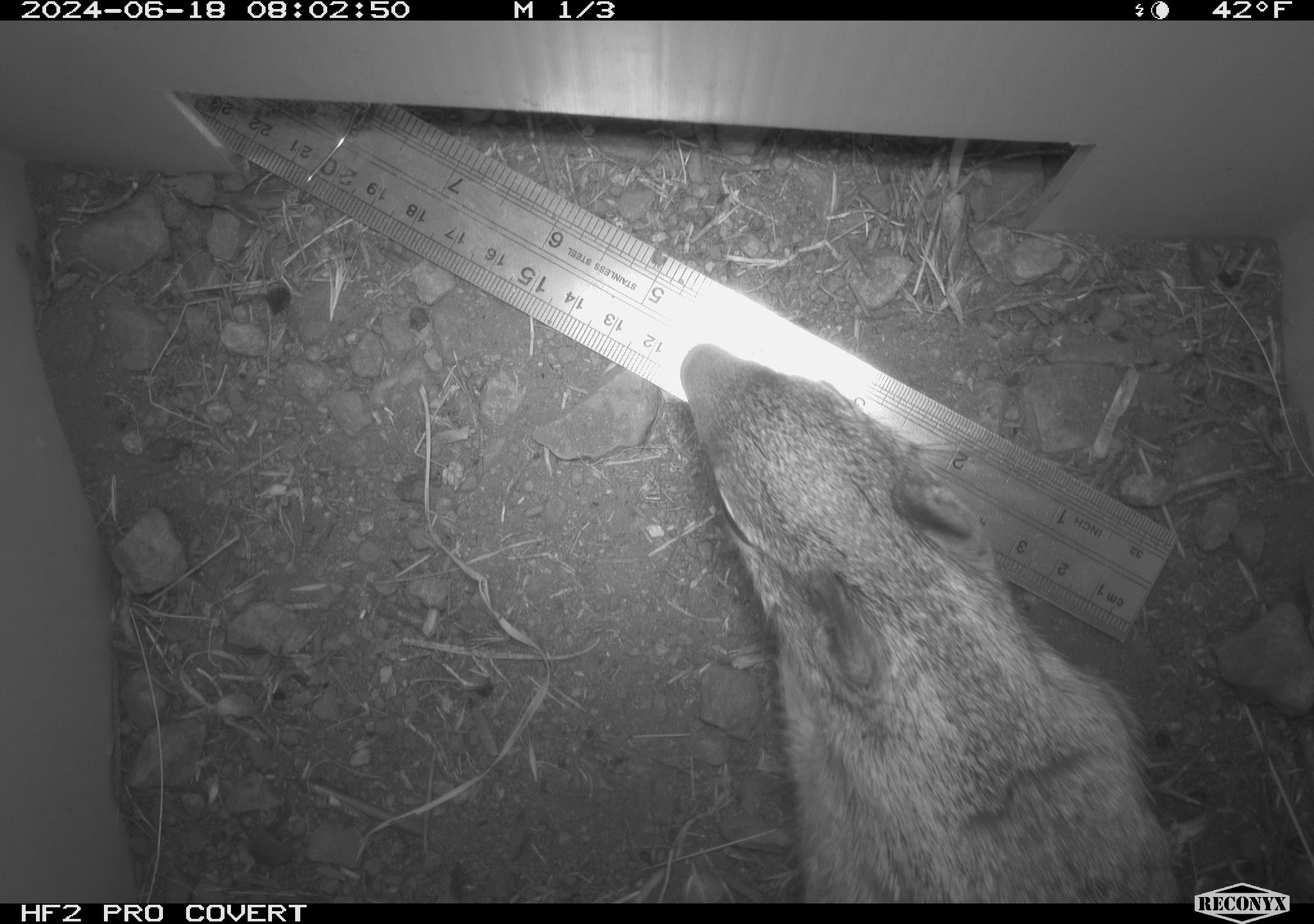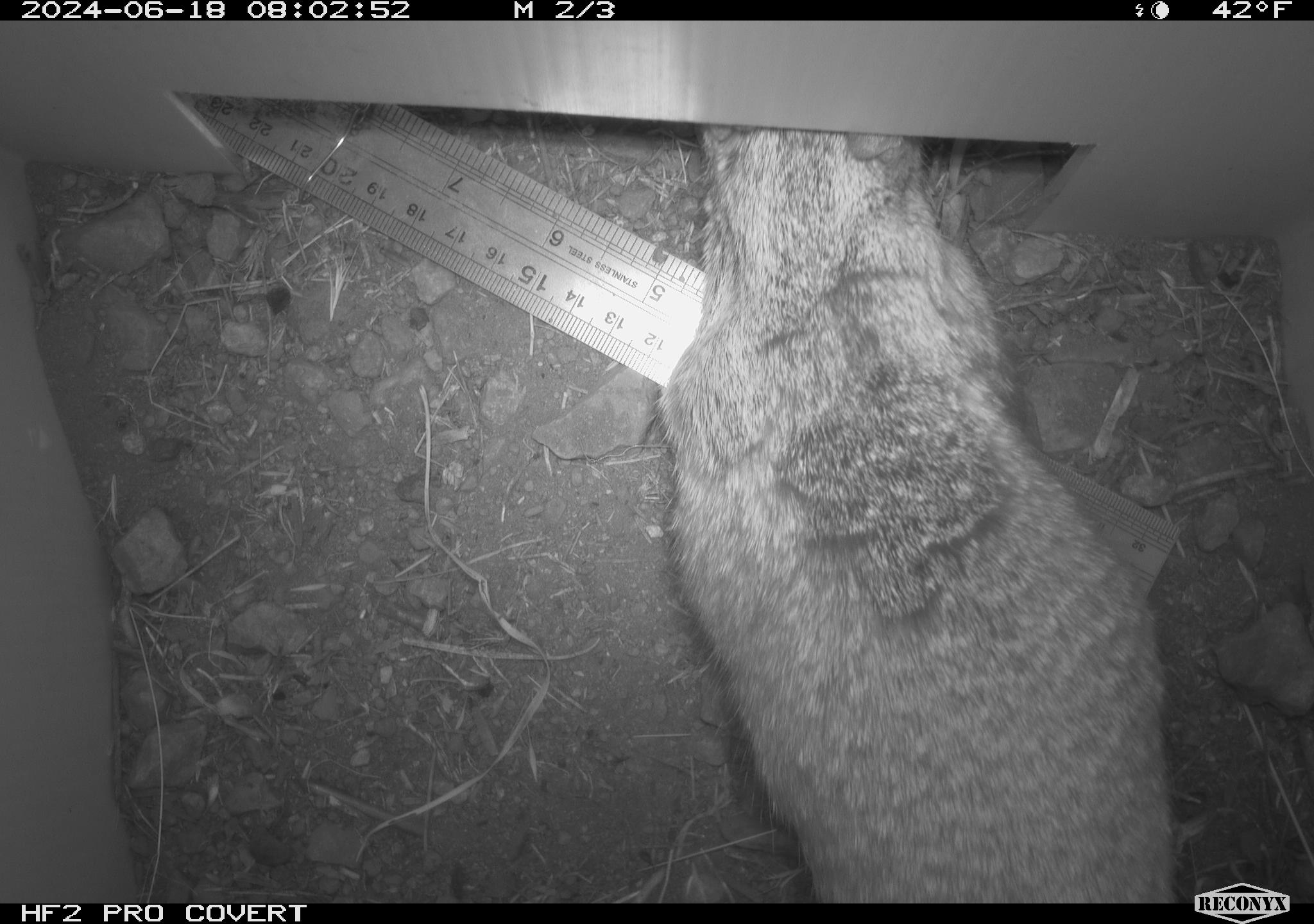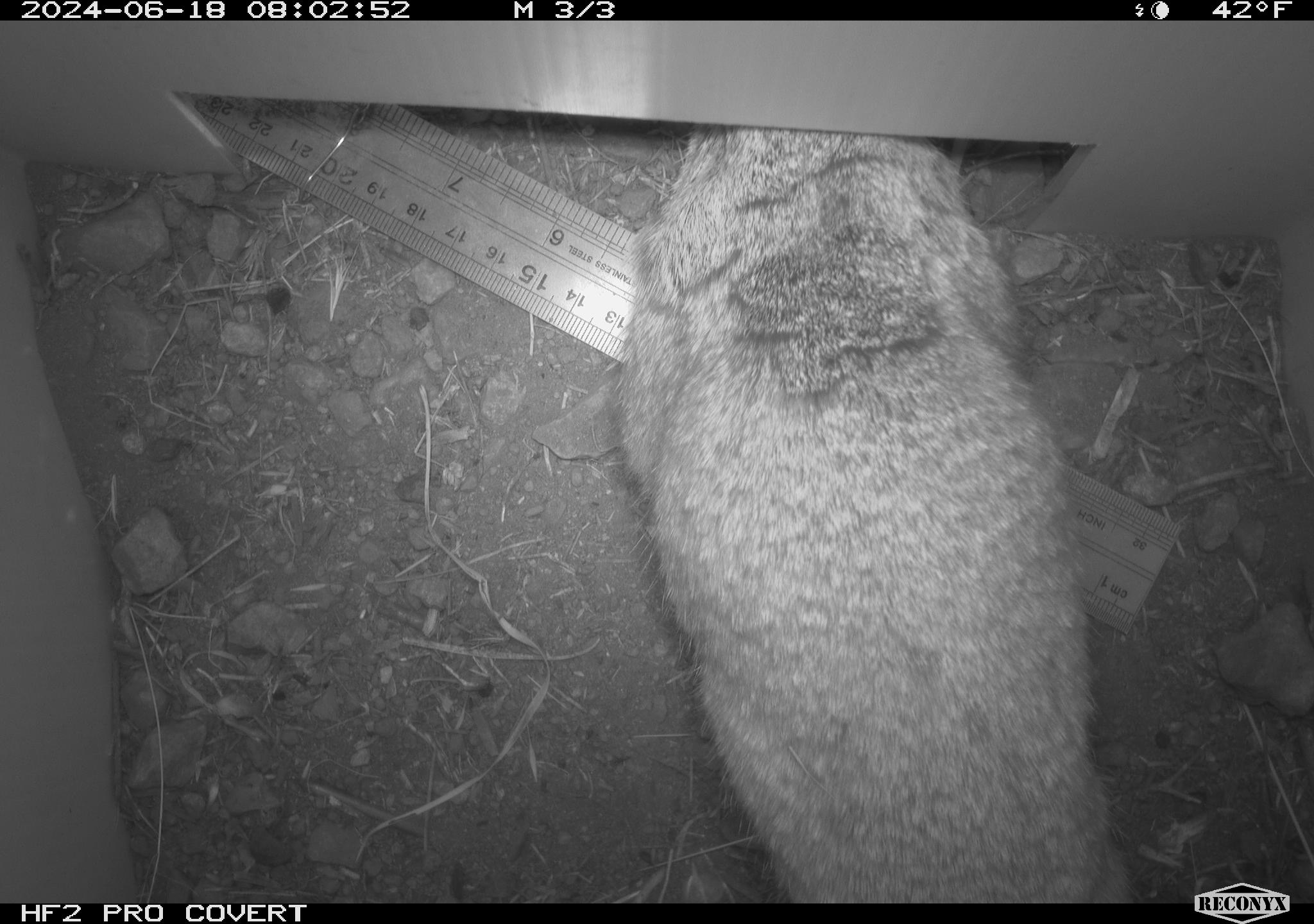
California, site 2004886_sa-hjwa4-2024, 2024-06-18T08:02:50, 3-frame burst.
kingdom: Animalia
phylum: Chordata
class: Mammalia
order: Rodentia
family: Sciuridae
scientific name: Sciuridae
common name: squirrels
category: sciuridae family